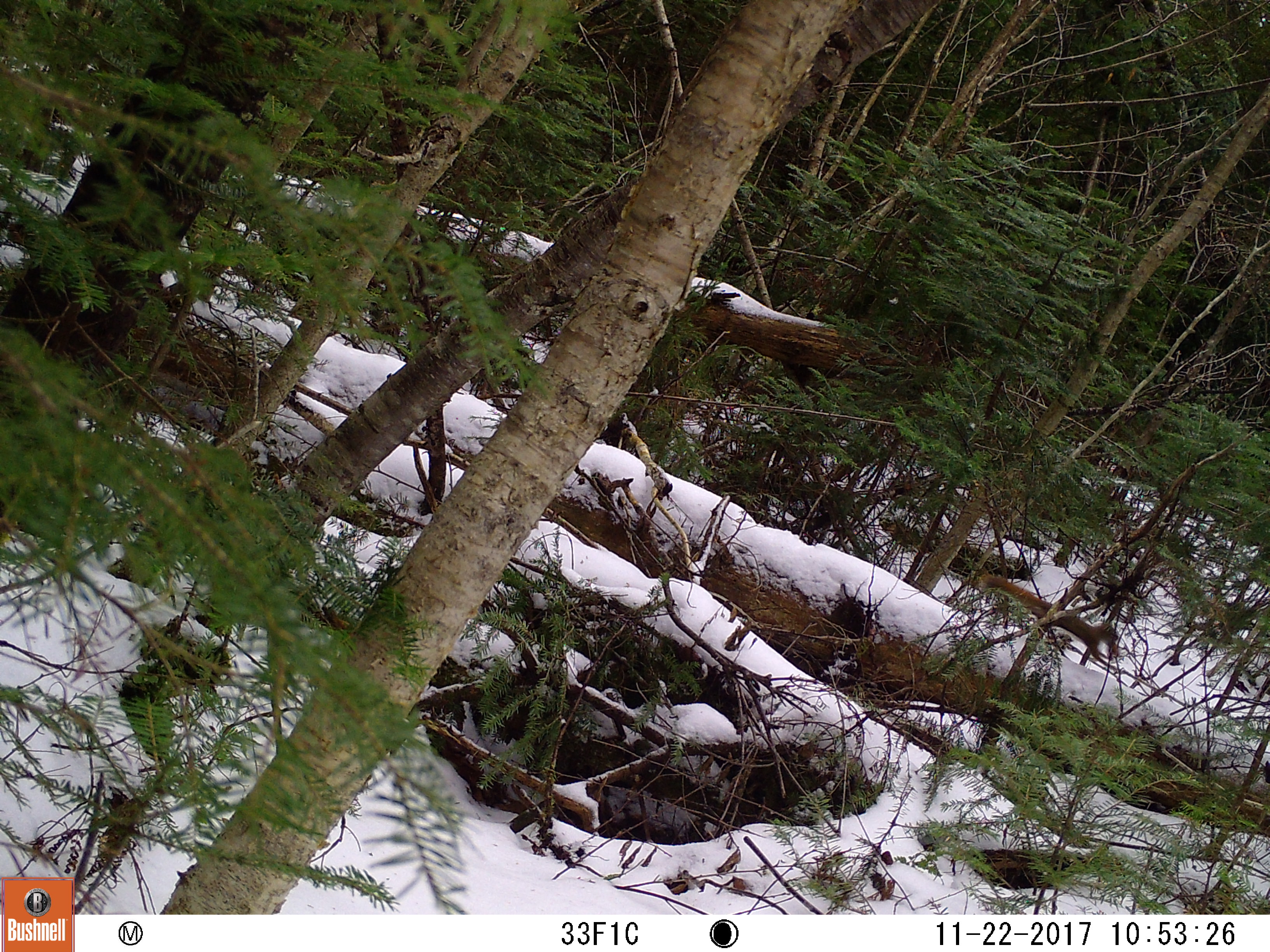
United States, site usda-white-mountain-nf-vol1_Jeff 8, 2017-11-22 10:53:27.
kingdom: Animalia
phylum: Chordata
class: Mammalia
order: Rodentia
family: Sciuridae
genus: Tamiasciurus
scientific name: Tamiasciurus hudsonicus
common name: red squirrel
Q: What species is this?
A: Red squirrel (Tamiasciurus hudsonicus).